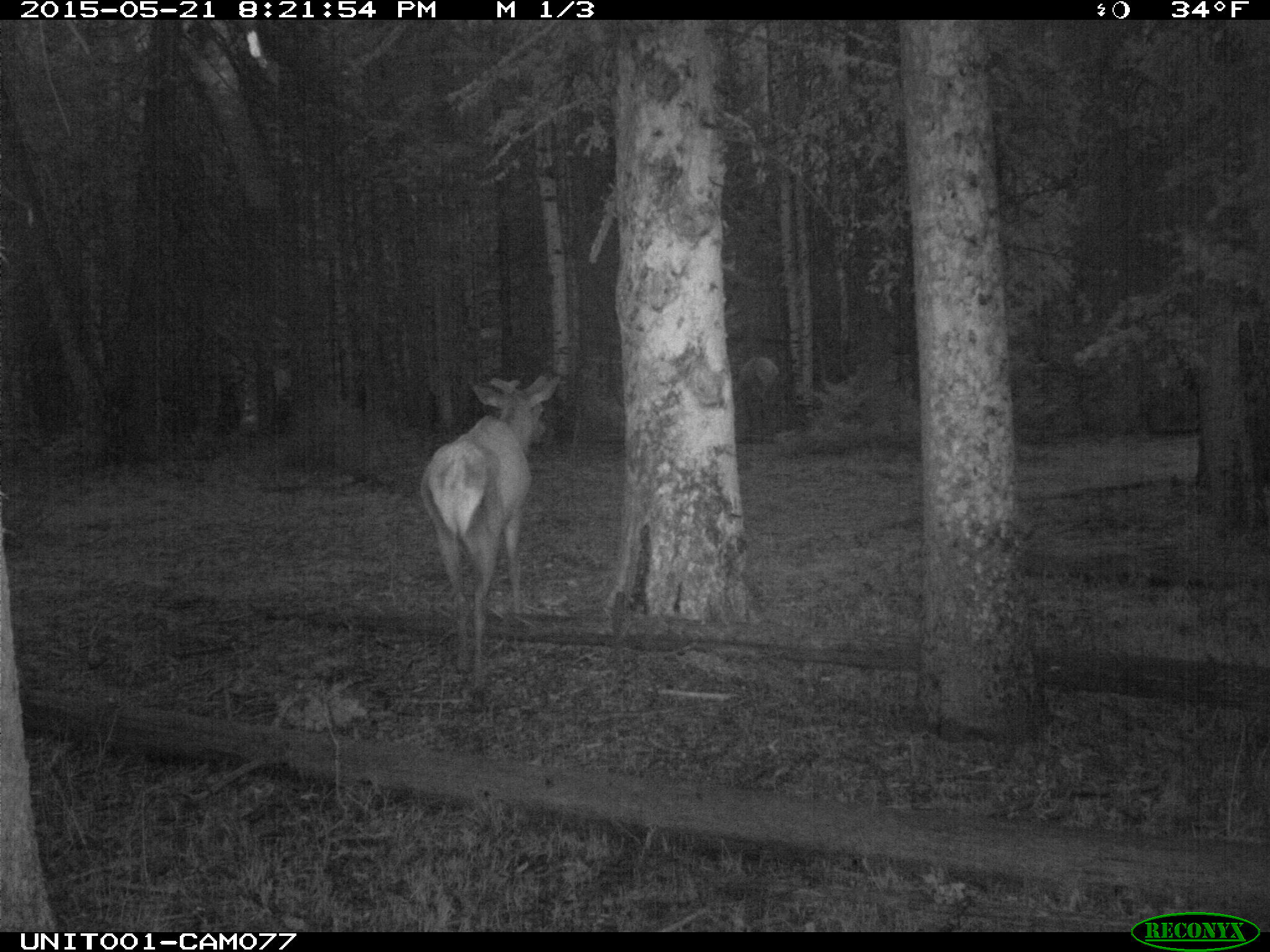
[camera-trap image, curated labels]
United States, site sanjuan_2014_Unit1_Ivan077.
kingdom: Animalia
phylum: Chordata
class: Mammalia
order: Artiodactyla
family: Cervidae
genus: Cervus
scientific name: Cervus elaphus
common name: red deer